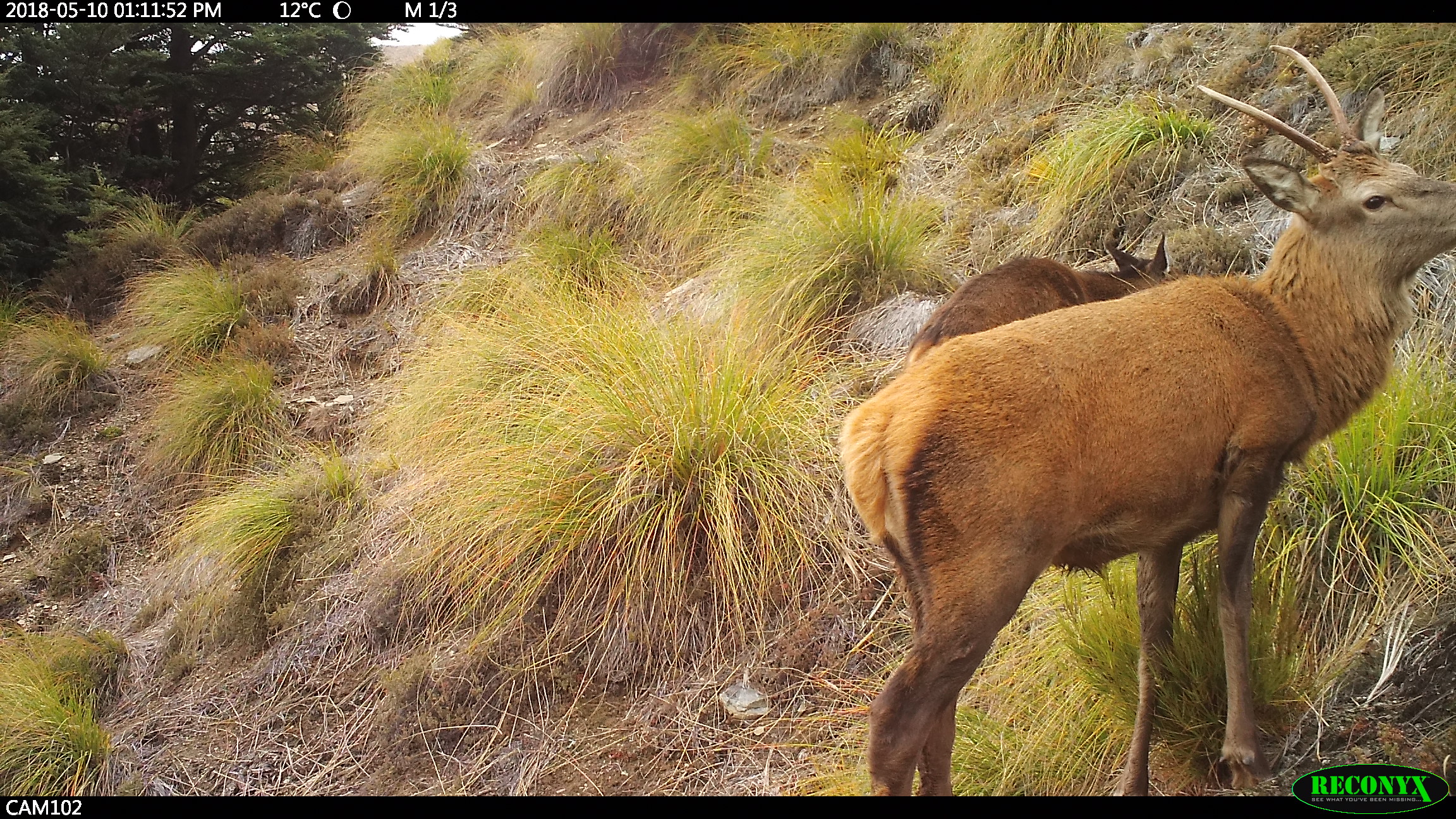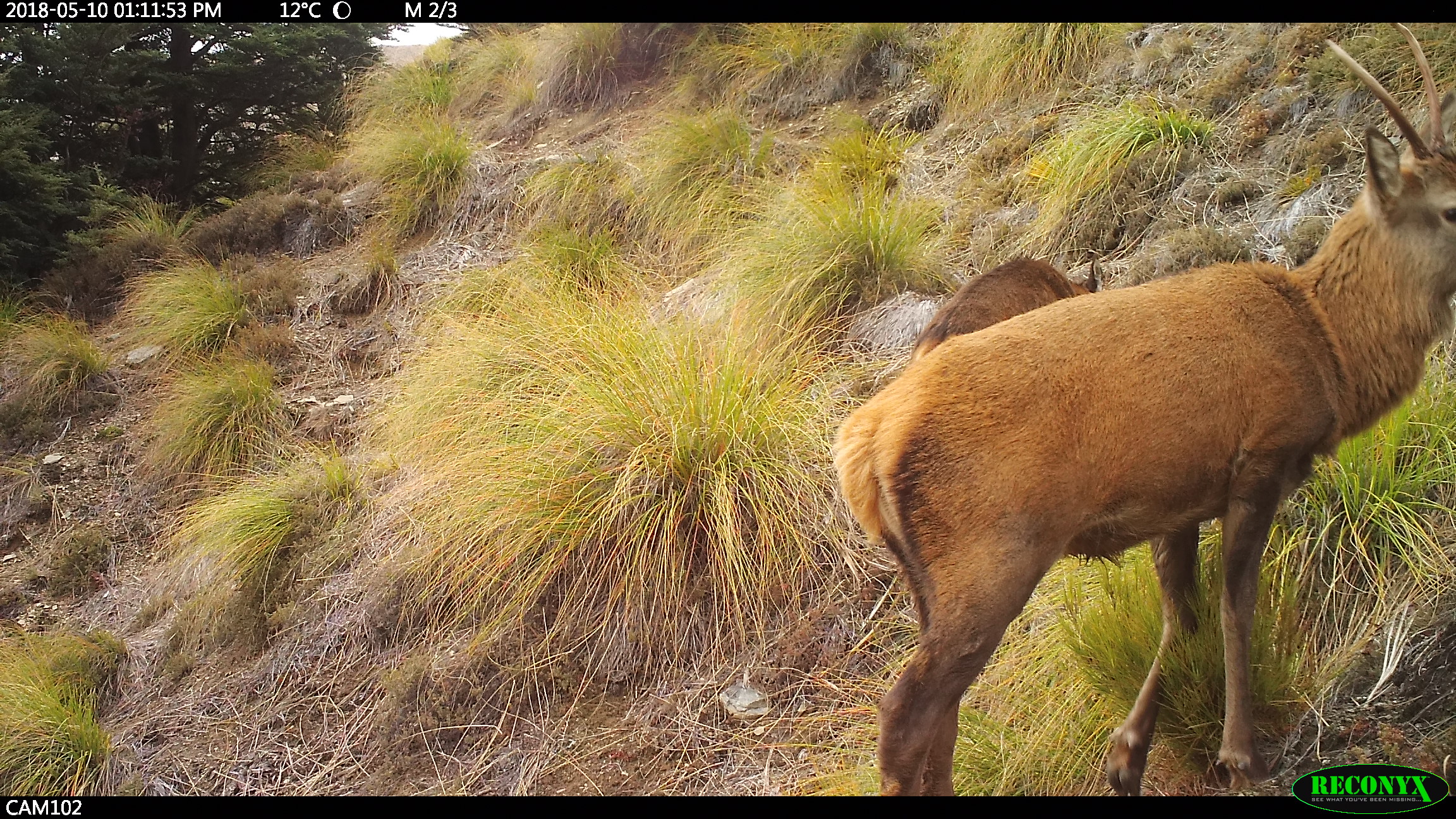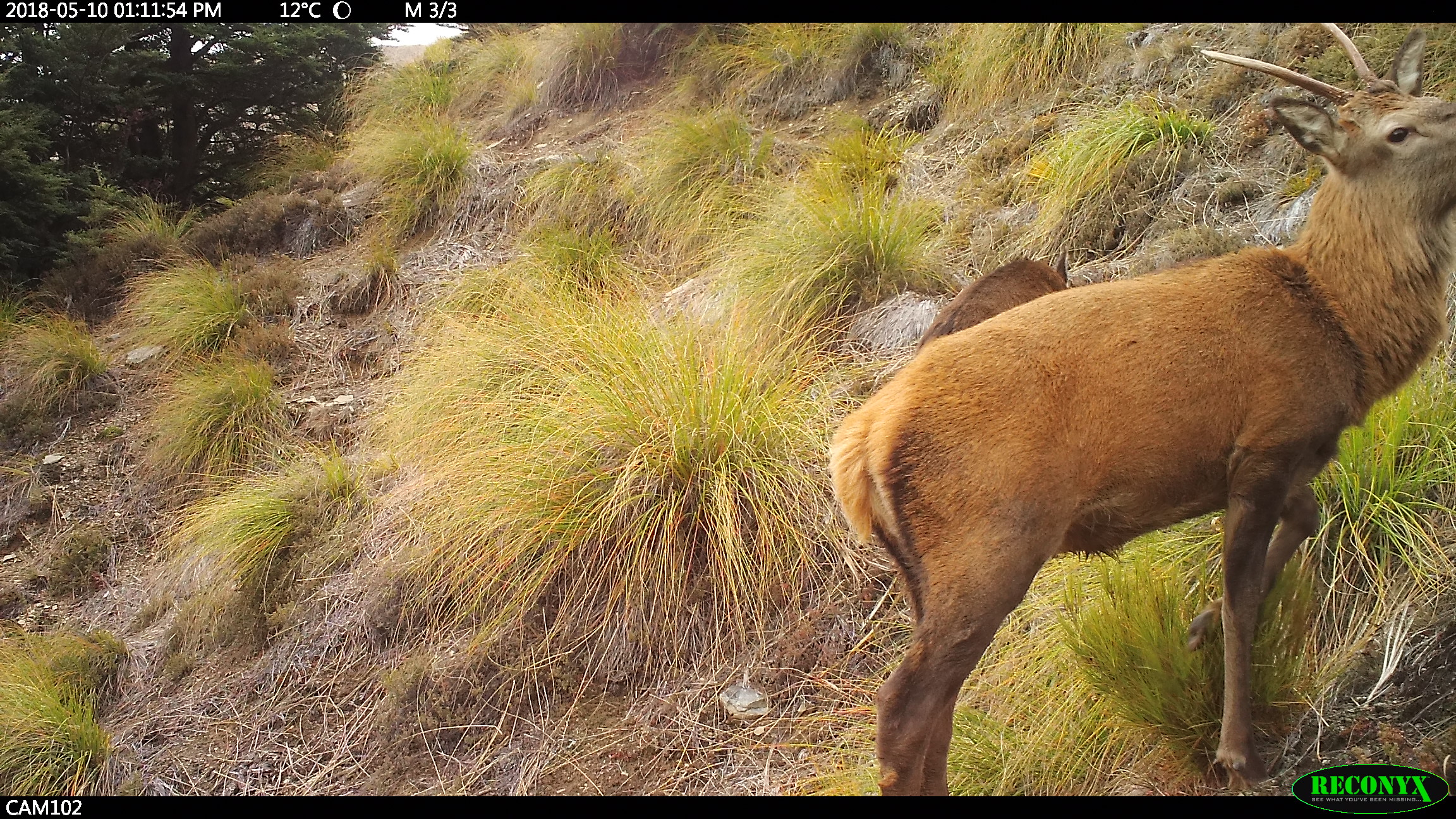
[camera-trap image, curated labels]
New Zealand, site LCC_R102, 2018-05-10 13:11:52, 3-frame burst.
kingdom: Animalia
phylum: Chordata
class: Mammalia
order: Artiodactyla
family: Cervidae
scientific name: Cervidae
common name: deer